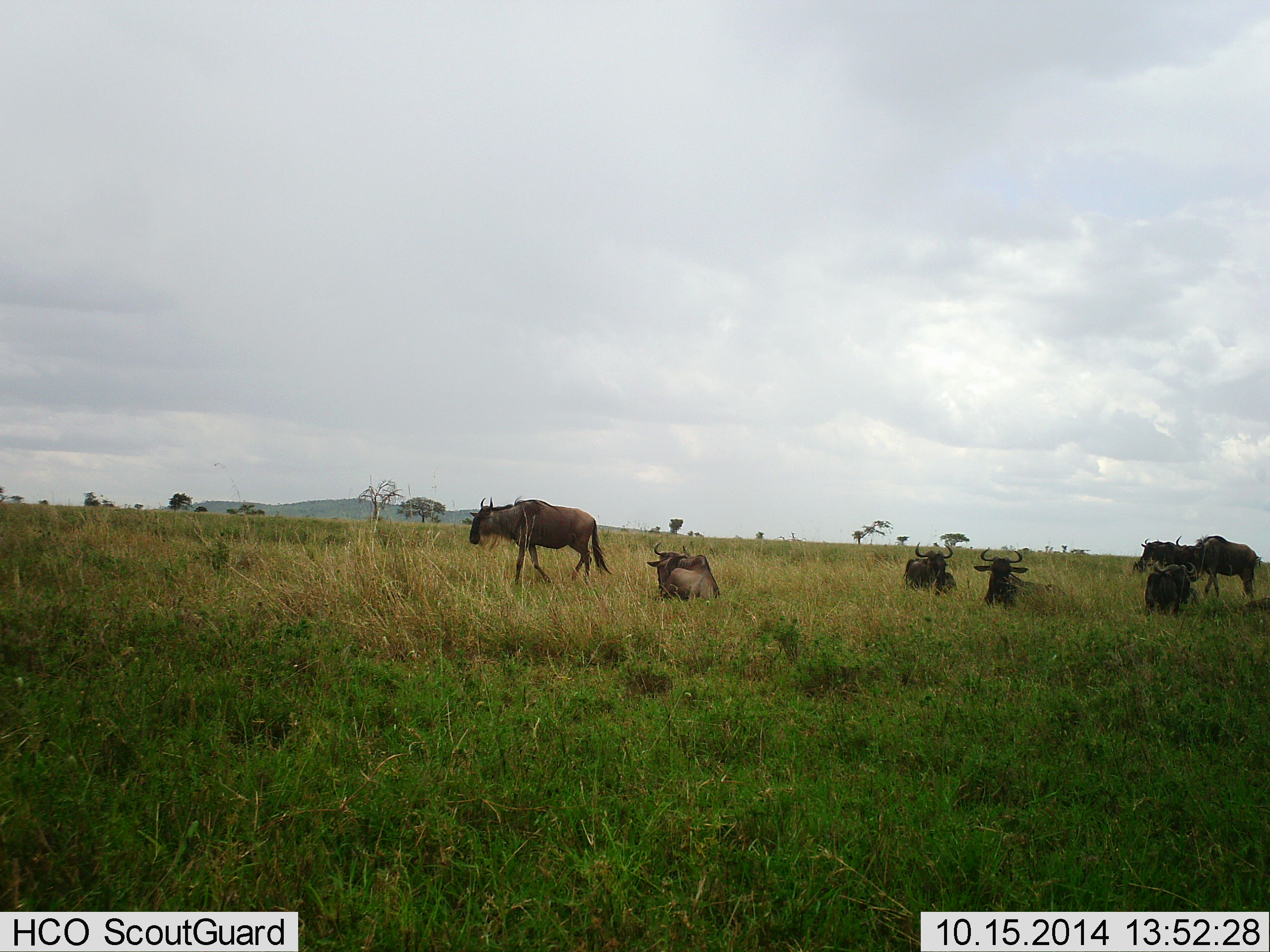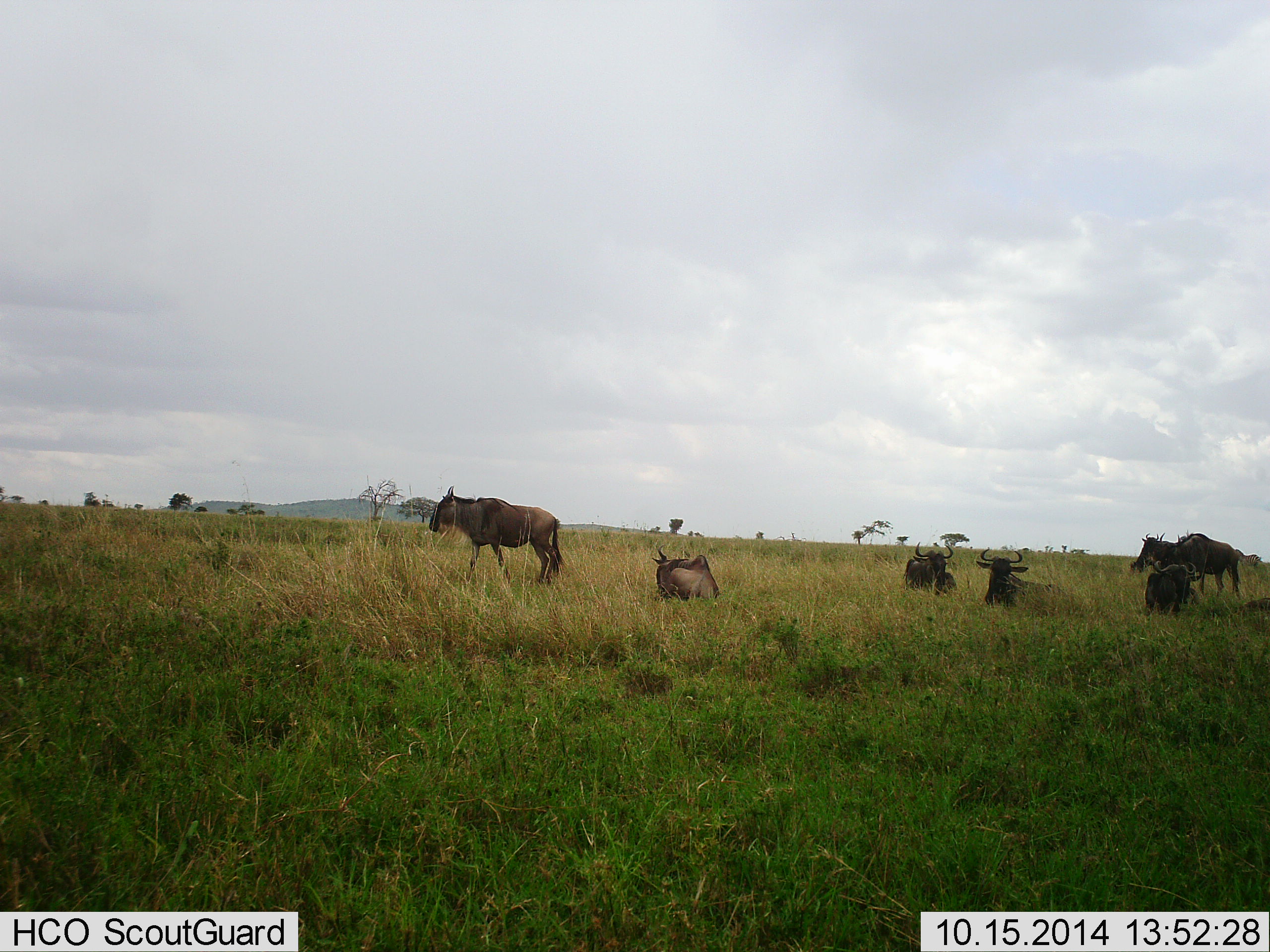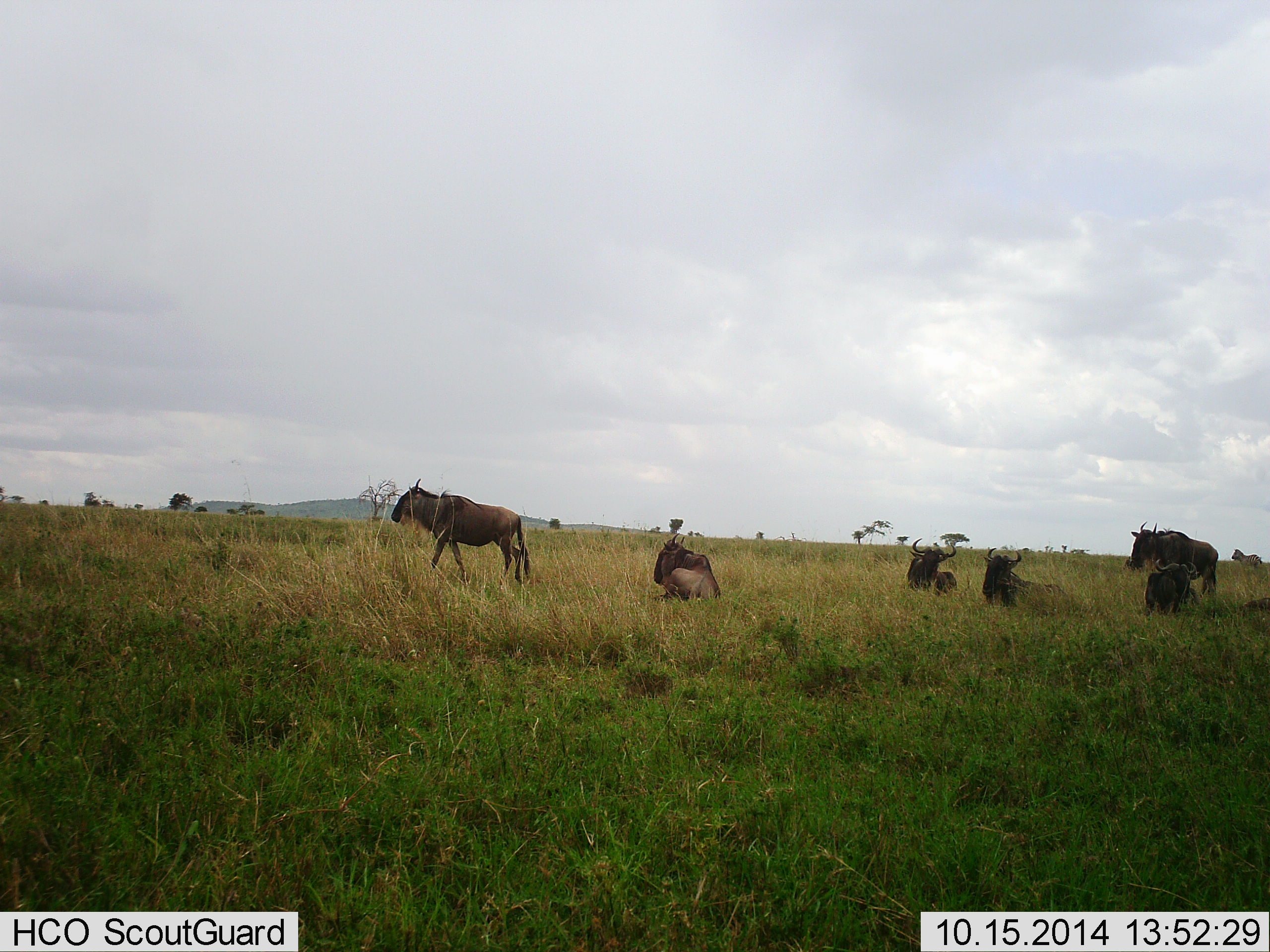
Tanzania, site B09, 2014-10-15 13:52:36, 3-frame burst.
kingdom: Animalia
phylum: Chordata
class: Mammalia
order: Artiodactyla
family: Bovidae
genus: Connochaetes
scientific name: Connochaetes taurinus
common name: blue wildebeest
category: wildebeest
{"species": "wildebeest (blue wildebeest) (Connochaetes taurinus)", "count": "7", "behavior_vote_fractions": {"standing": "18%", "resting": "100%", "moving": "73%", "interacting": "0%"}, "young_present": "0%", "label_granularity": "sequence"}